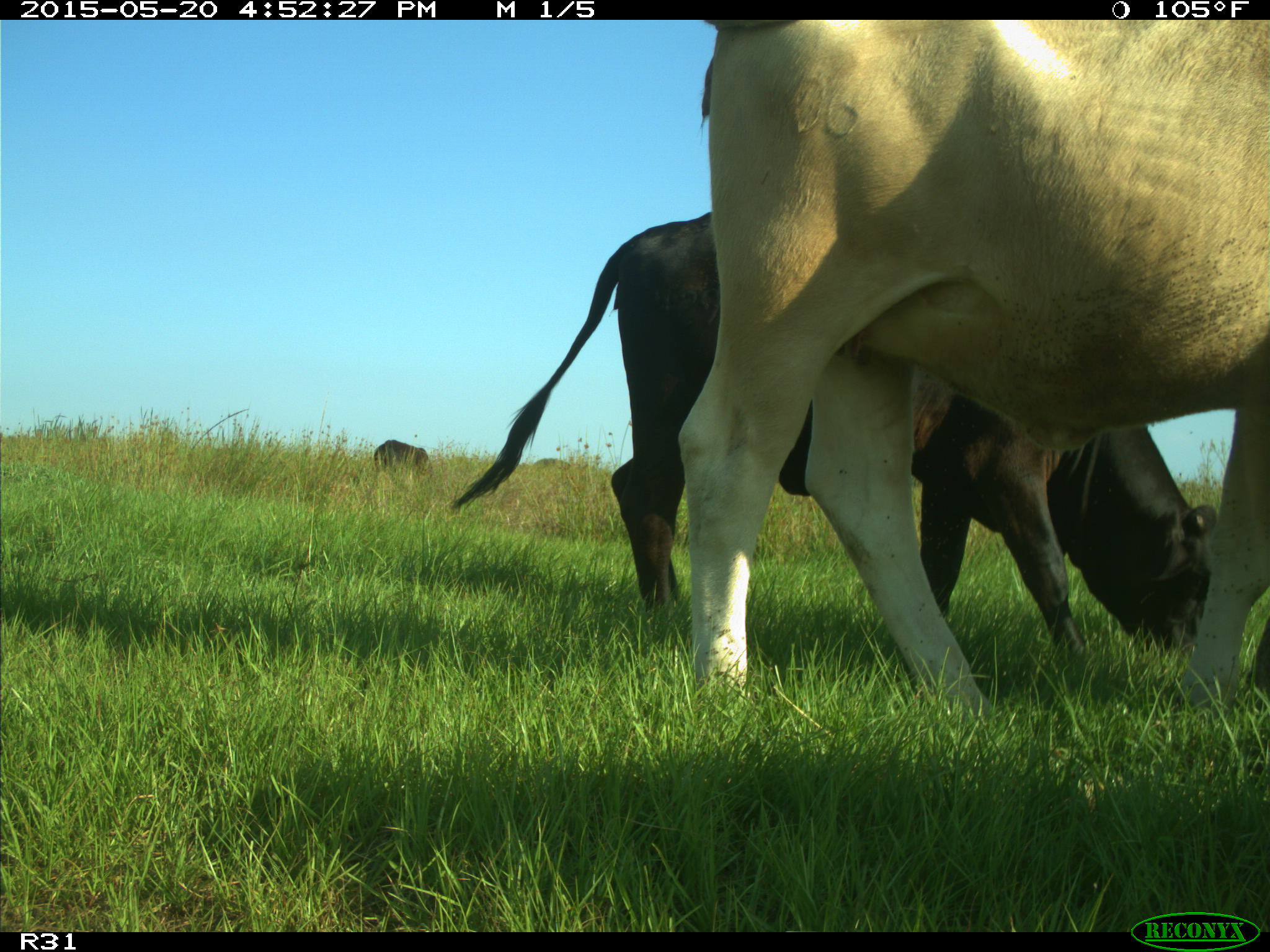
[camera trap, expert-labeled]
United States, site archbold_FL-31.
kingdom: Animalia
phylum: Chordata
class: Mammalia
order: Artiodactyla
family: Bovidae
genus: Bos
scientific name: Bos taurus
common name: domestic cow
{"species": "Bos taurus (domestic cow)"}